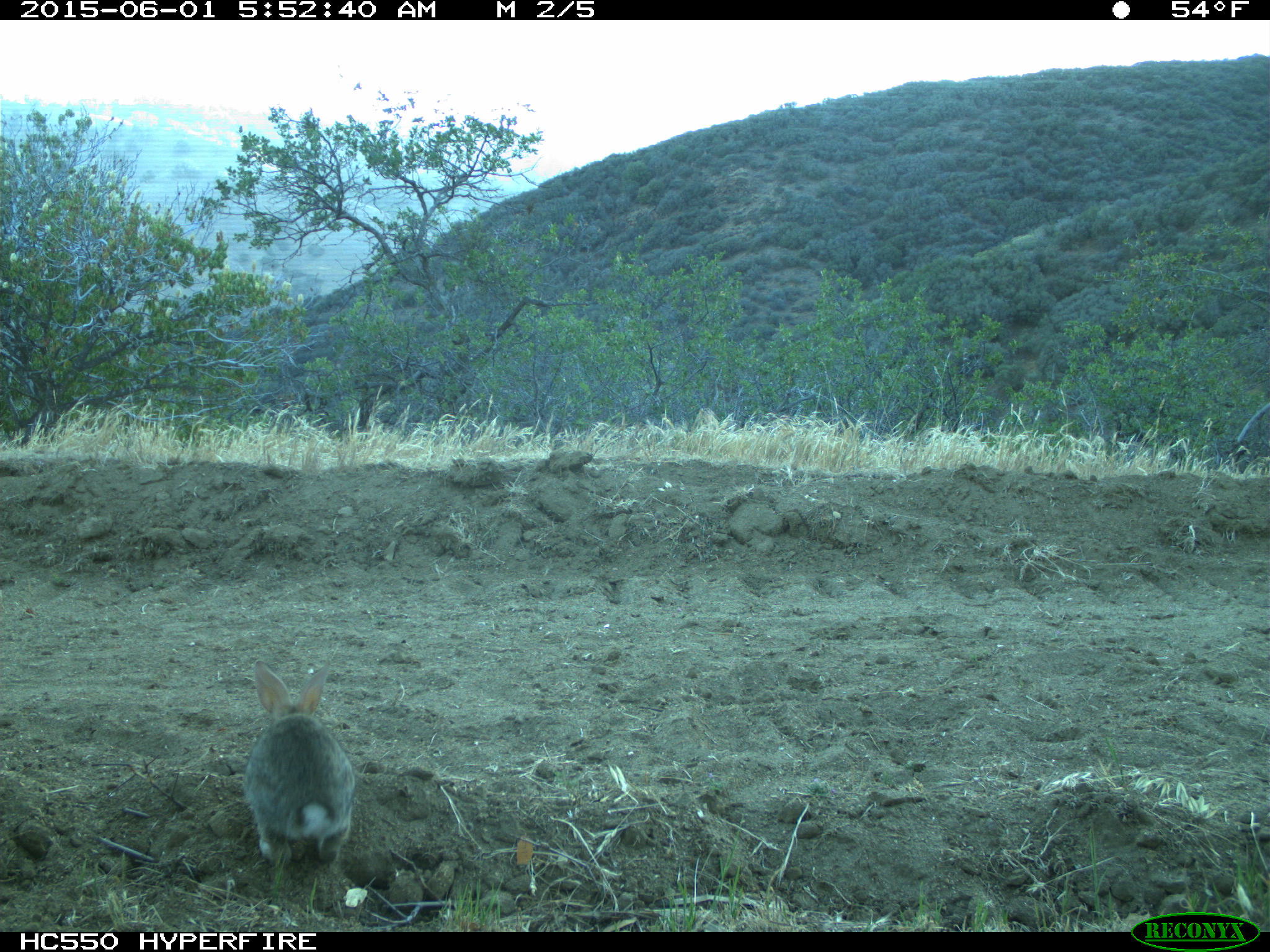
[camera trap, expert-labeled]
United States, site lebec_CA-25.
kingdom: Animalia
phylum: Chordata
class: Mammalia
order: Lagomorpha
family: Leporidae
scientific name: Leporidae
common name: rabbits and hares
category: unidentified rabbit